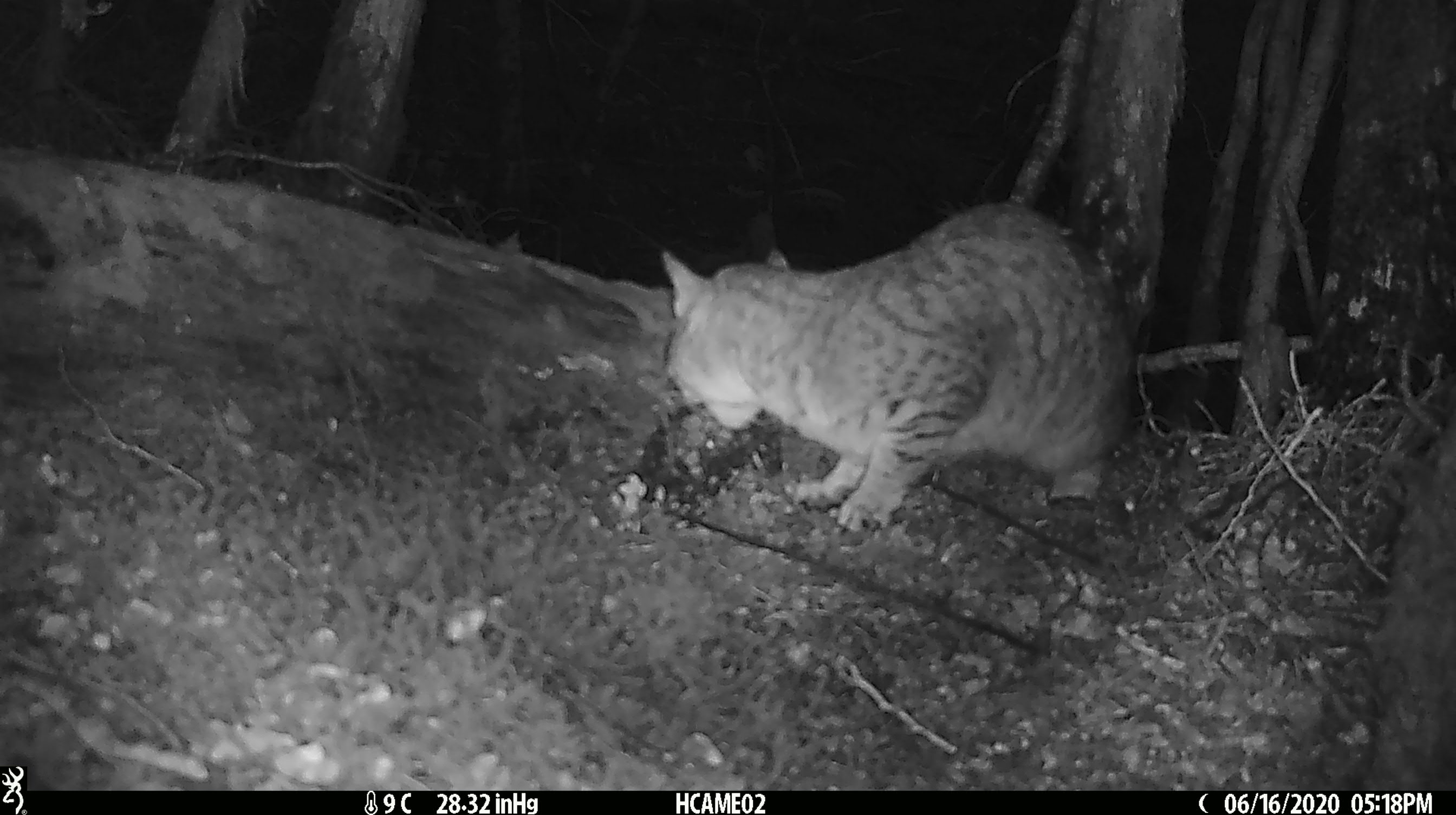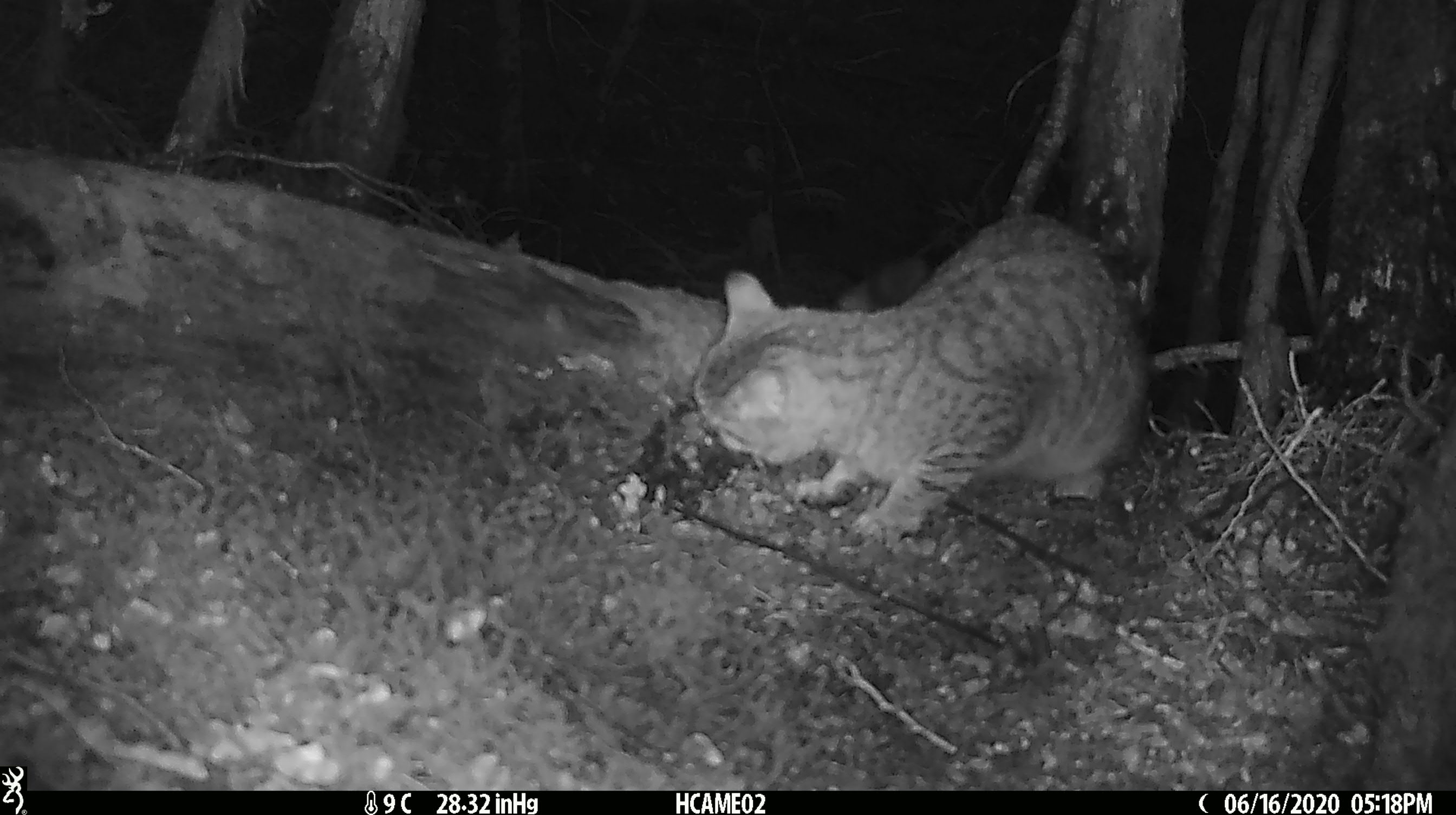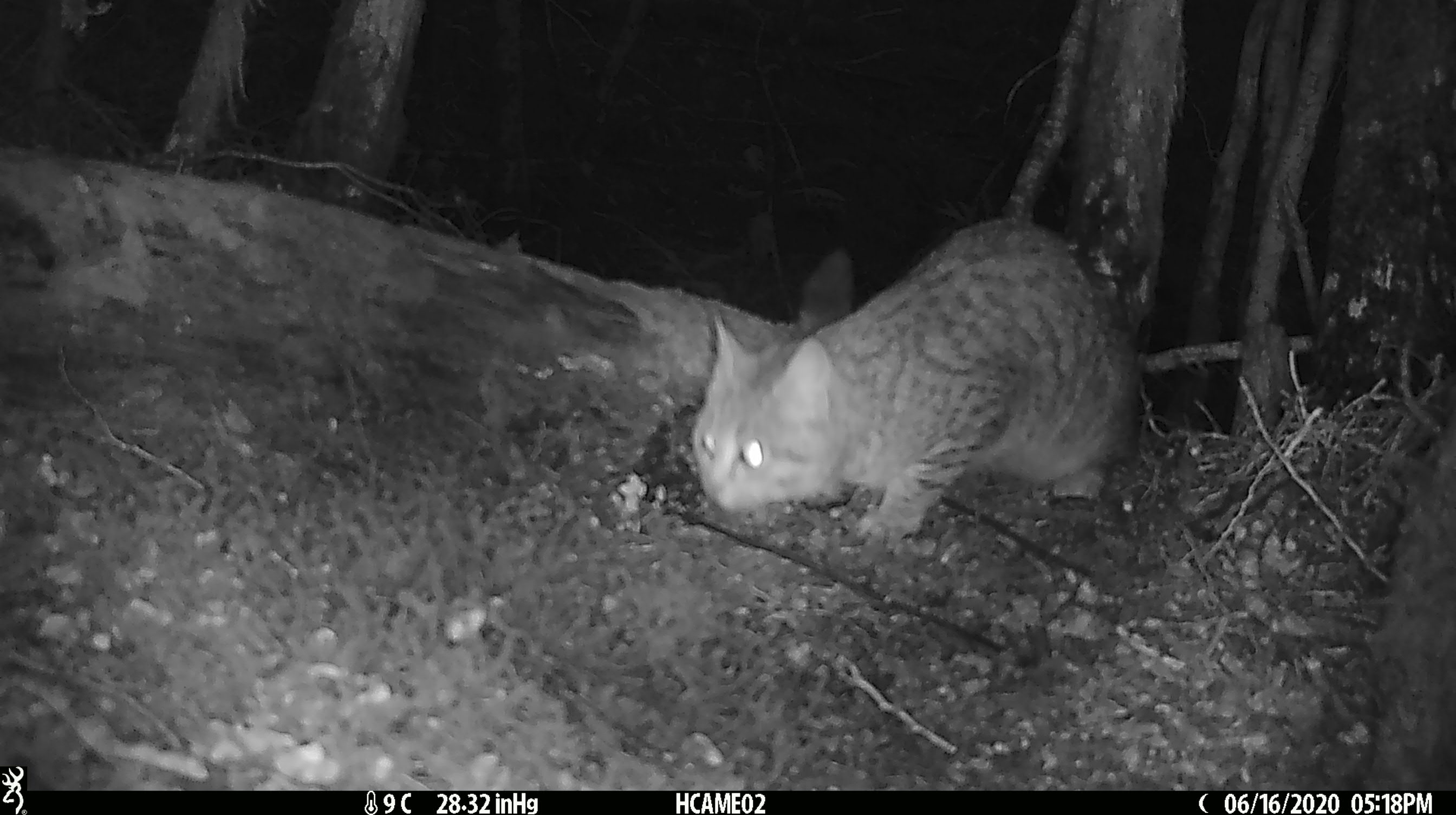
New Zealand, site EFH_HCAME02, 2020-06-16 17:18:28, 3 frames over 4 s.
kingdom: Animalia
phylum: Chordata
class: Mammalia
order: Carnivora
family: Felidae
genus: Felis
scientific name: Felis catus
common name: domestic cat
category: cat